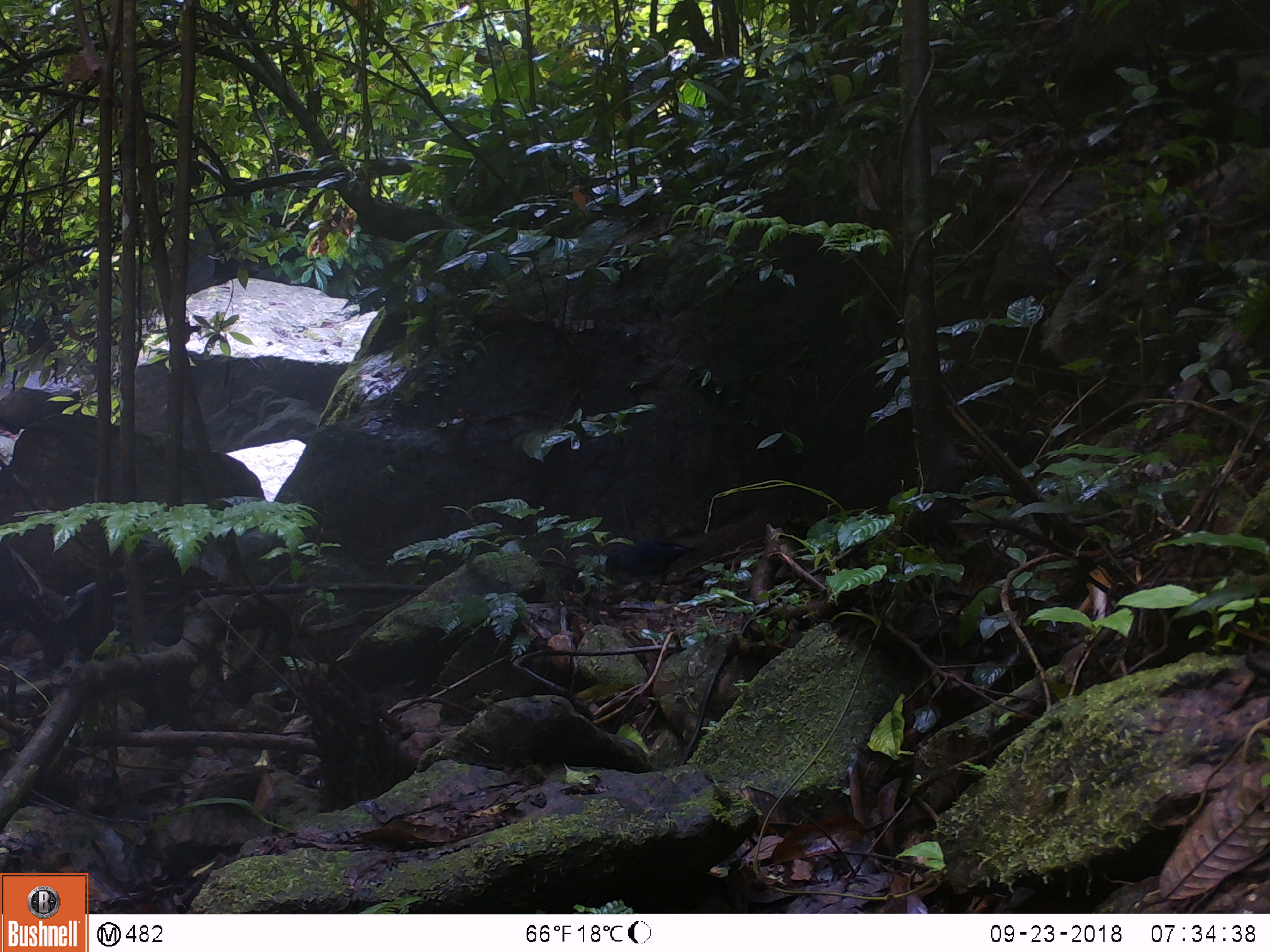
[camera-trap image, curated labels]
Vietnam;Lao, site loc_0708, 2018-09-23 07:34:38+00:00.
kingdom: Animalia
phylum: Chordata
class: Aves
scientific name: Aves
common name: bird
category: unidentified bird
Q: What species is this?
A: Unidentified bird (bird) (Aves).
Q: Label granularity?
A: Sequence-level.